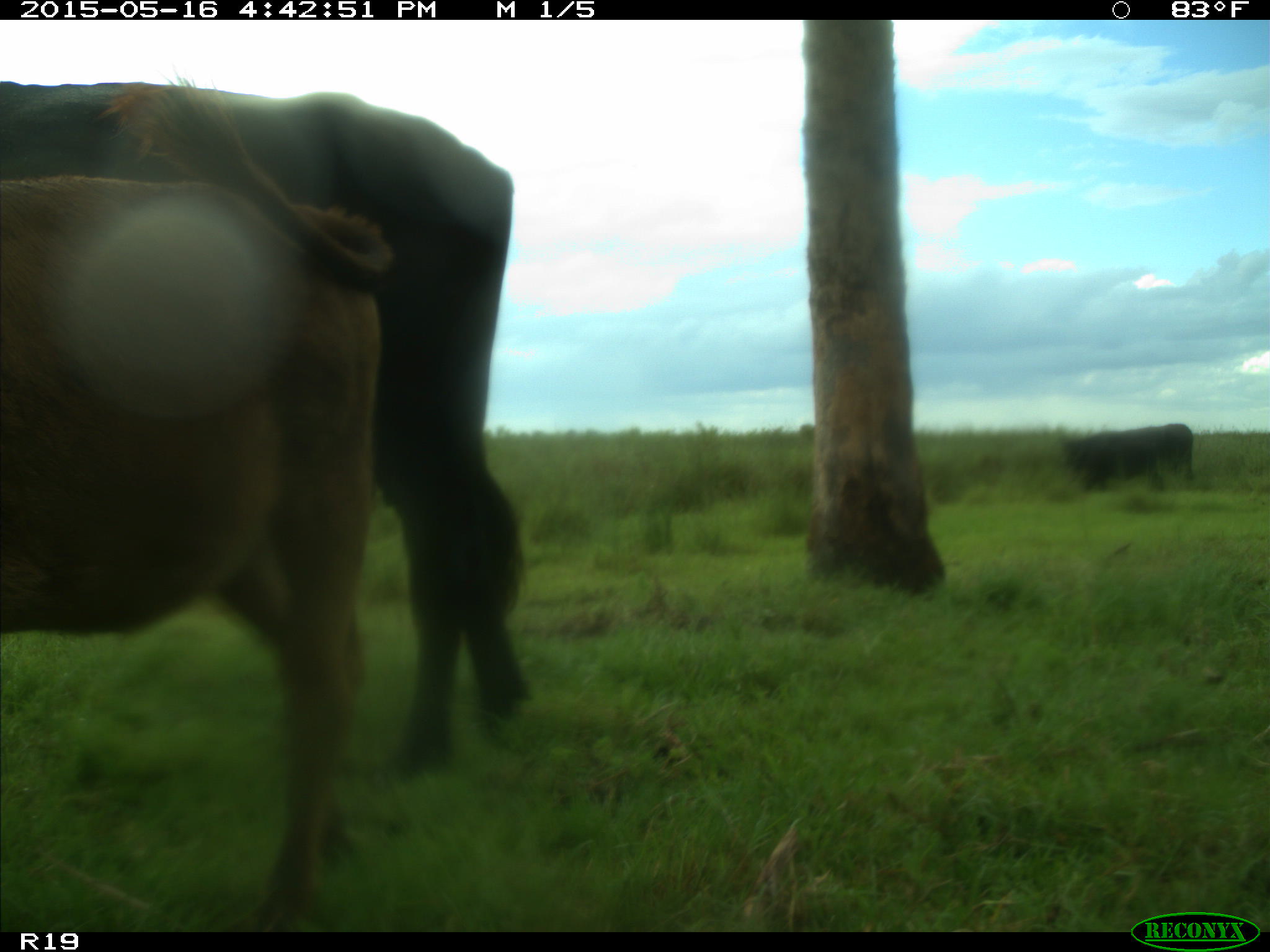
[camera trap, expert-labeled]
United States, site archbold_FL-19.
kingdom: Animalia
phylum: Chordata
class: Mammalia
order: Artiodactyla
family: Bovidae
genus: Bos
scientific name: Bos taurus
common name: domestic cow